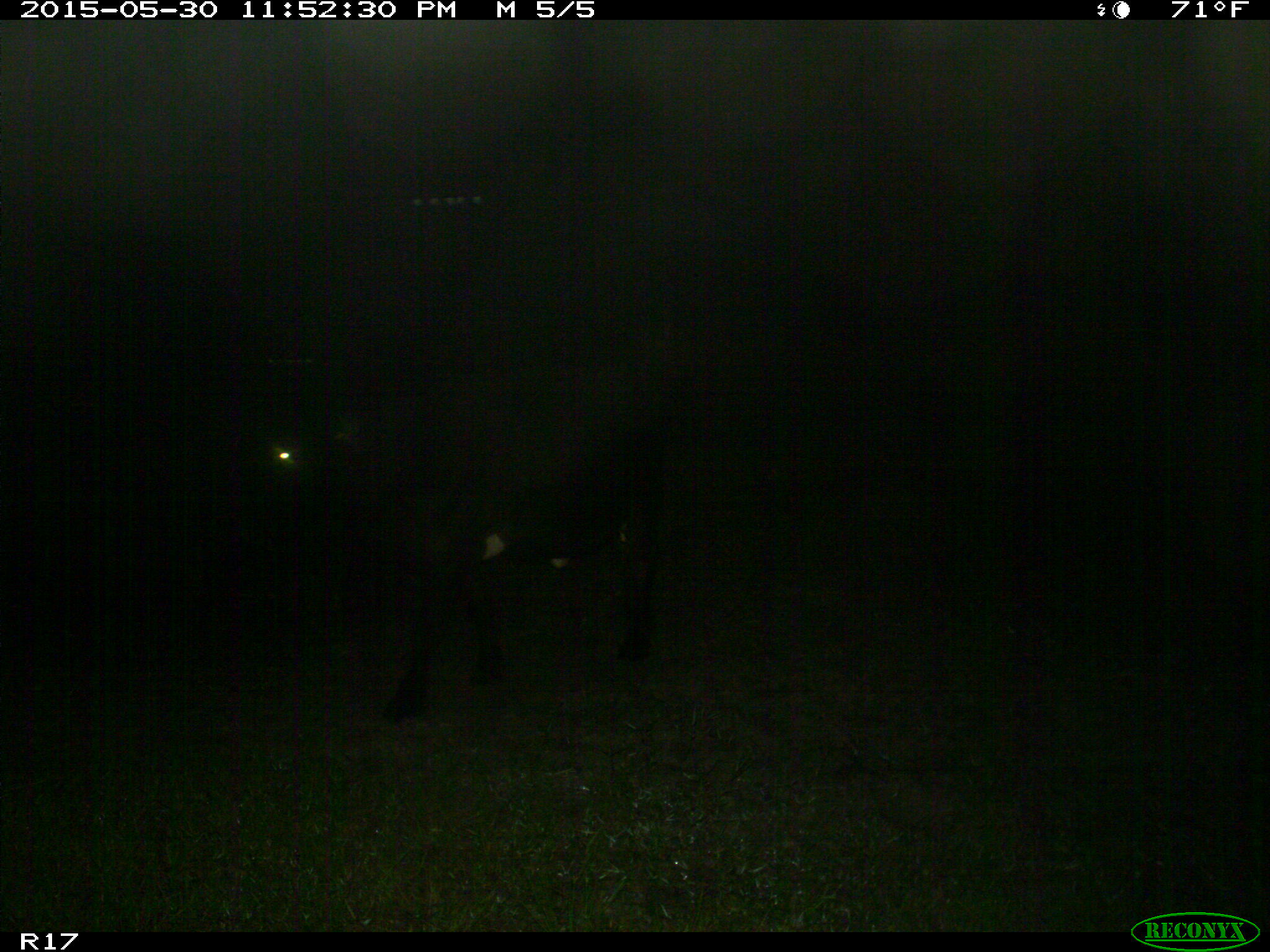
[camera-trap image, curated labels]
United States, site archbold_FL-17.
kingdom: Animalia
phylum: Chordata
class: Mammalia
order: Artiodactyla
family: Bovidae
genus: Bos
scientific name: Bos taurus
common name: domestic cow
Bos taurus (domestic cow).